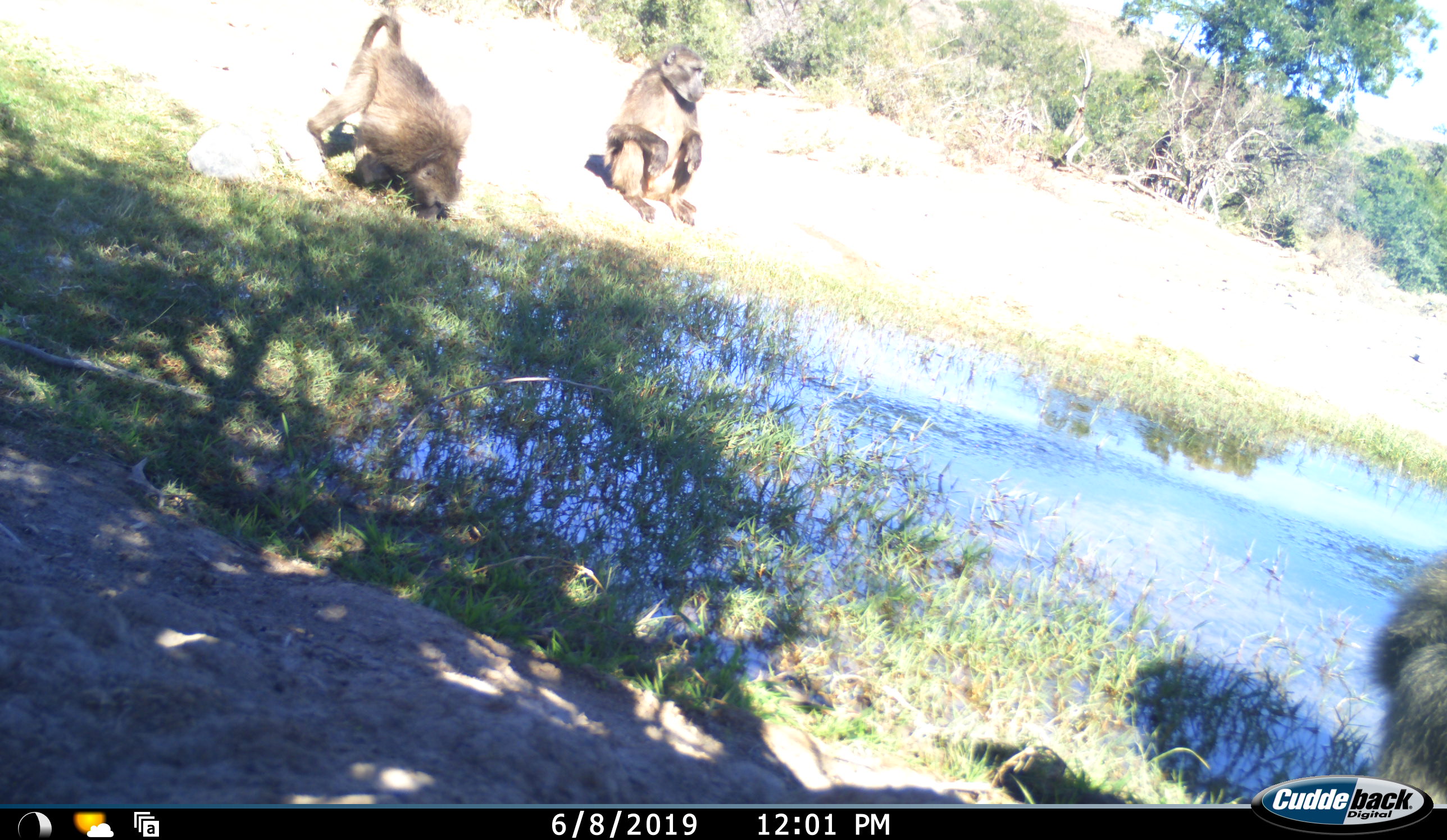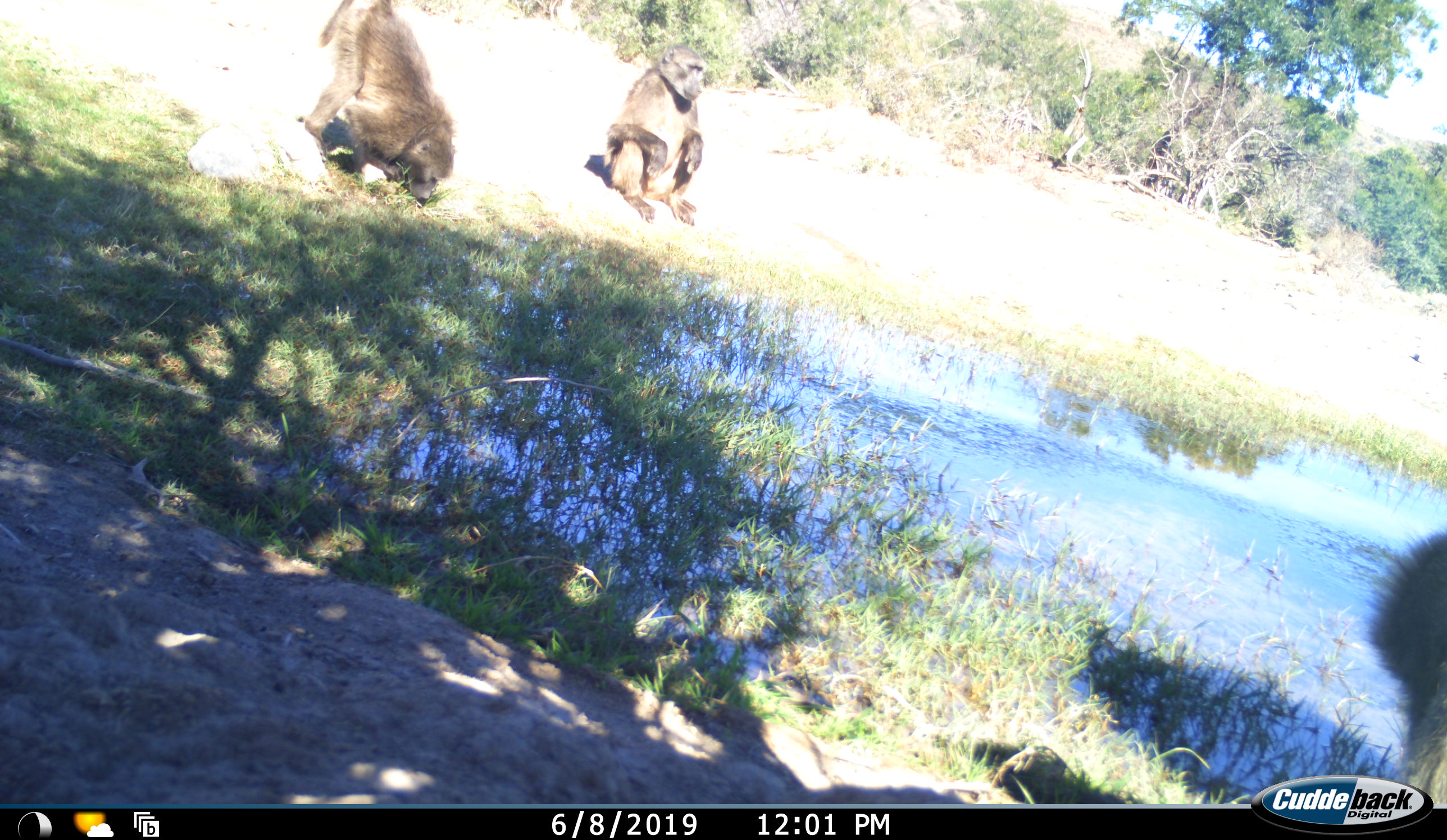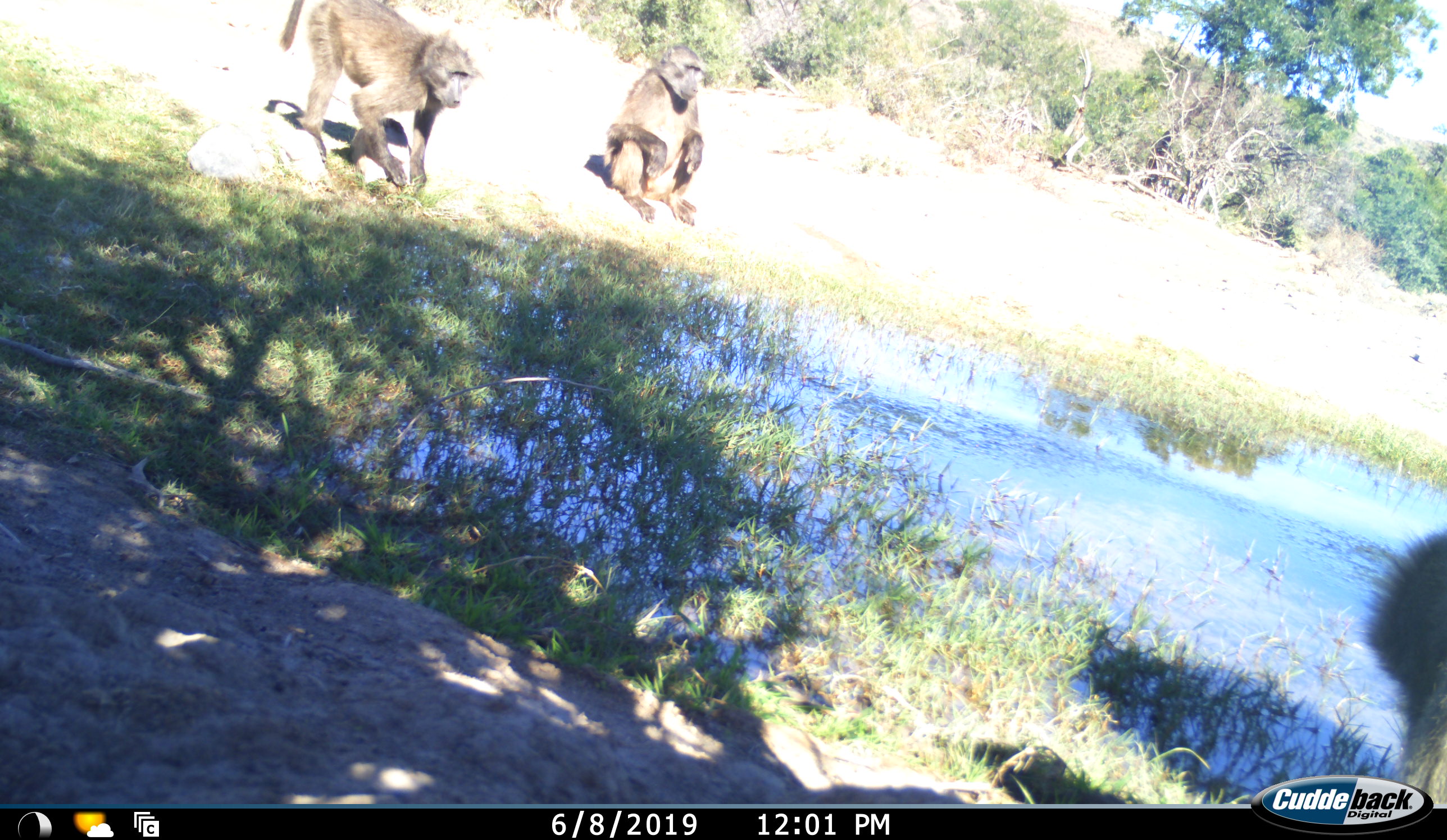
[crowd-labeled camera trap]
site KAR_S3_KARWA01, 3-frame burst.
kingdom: Animalia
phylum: Chordata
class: Mammalia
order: Primates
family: Cercopithecidae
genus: Papio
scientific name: Papio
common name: baboon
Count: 3.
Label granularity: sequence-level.